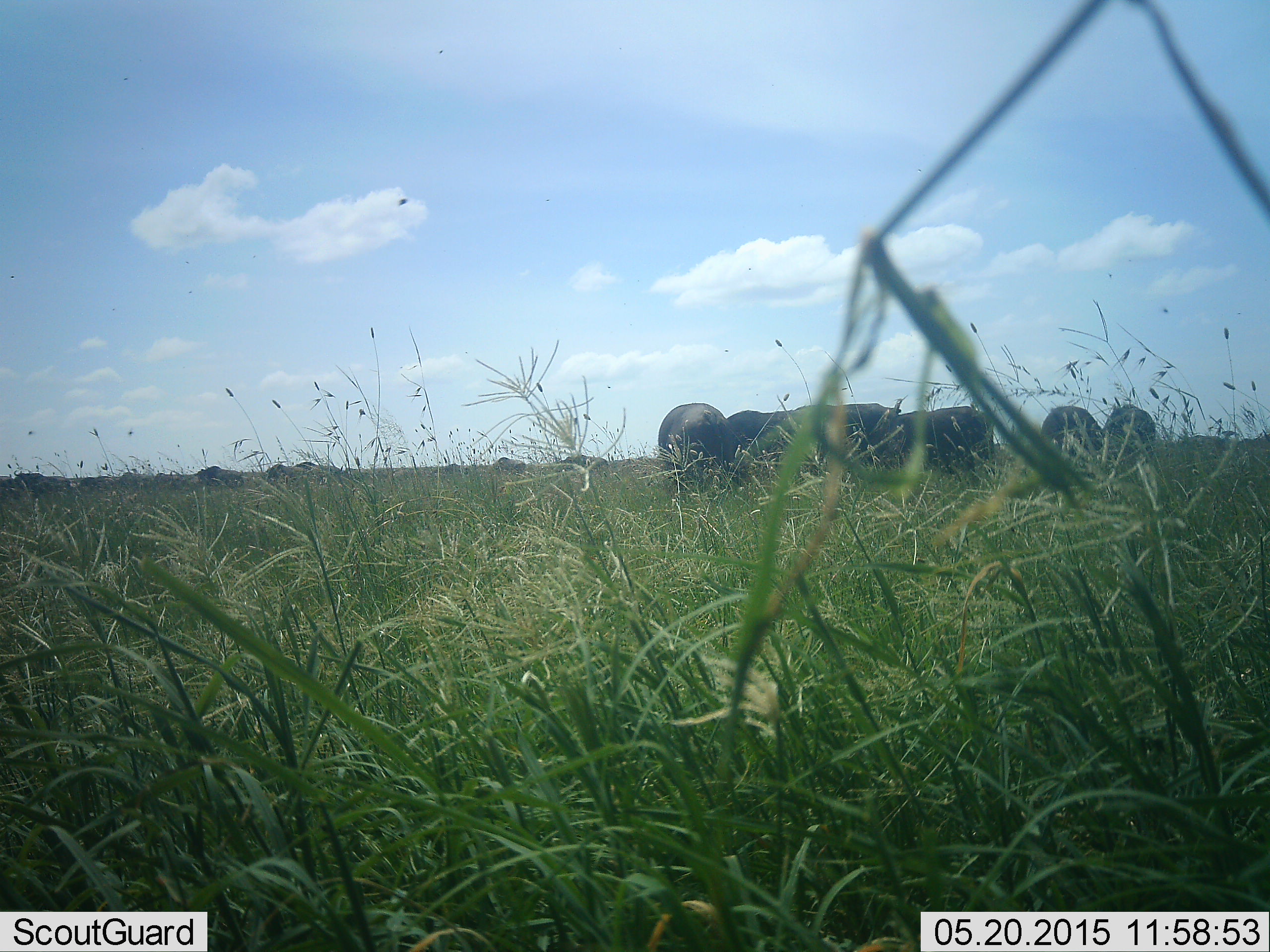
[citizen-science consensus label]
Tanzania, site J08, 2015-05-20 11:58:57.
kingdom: Animalia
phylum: Chordata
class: Mammalia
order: Artiodactyla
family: Bovidae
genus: Connochaetes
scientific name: Connochaetes taurinus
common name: blue wildebeest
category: wildebeest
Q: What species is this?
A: Wildebeest (blue wildebeest) (Connochaetes taurinus).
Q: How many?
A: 11-50.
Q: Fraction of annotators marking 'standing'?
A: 60%.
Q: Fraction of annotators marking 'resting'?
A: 0%.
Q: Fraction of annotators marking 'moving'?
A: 0%.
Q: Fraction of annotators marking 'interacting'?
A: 0%.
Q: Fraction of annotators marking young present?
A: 0%.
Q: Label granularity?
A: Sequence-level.